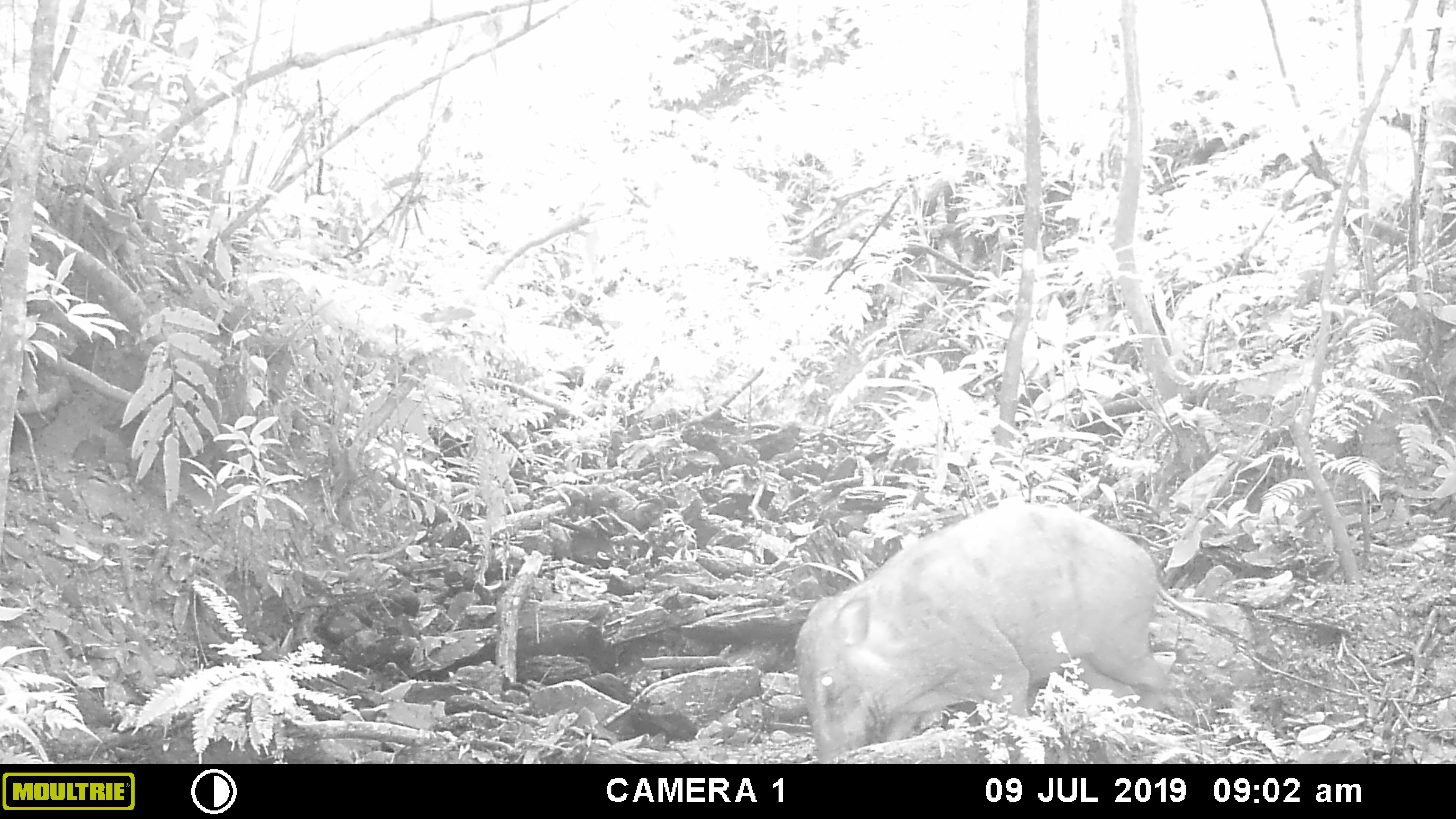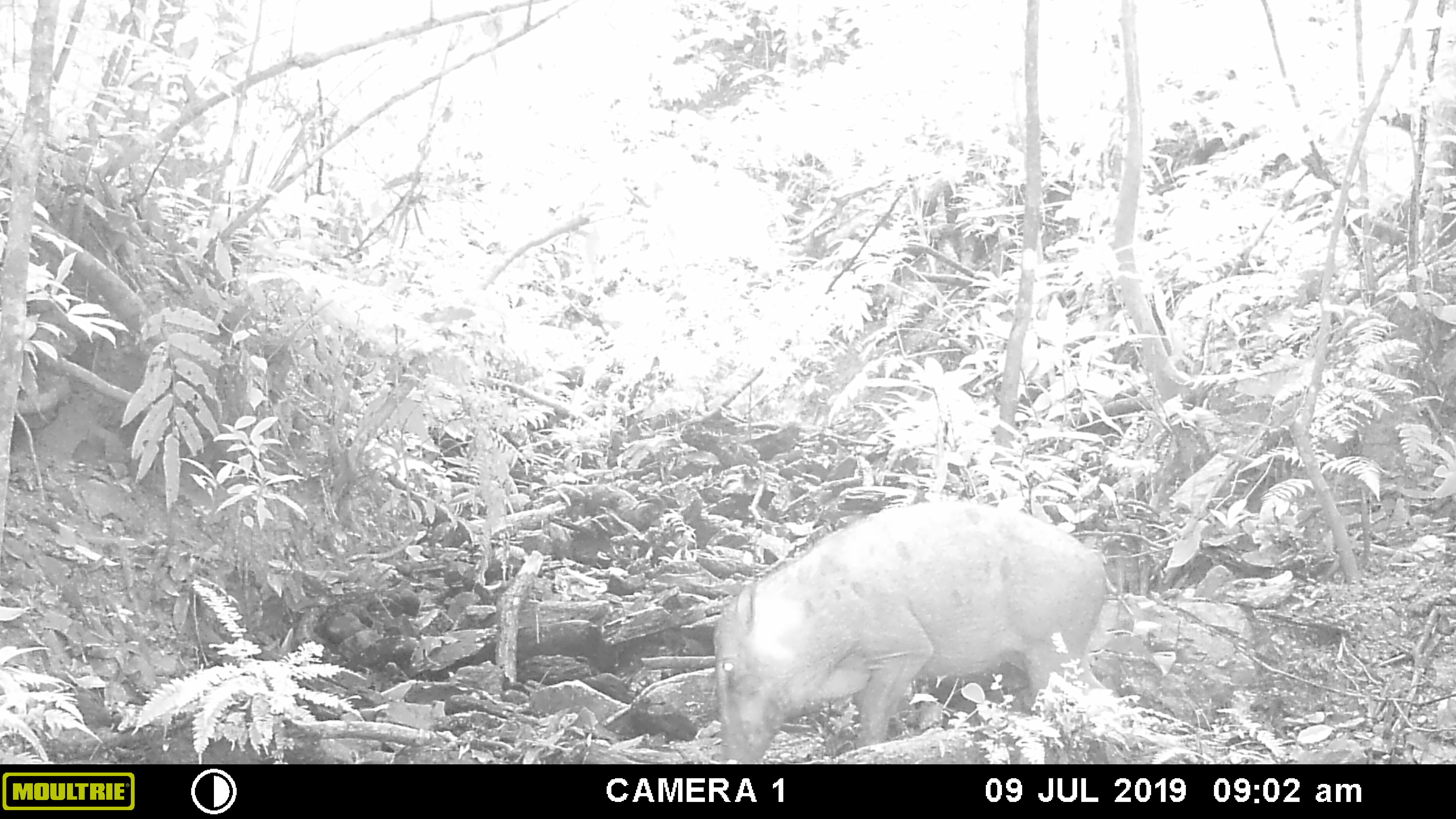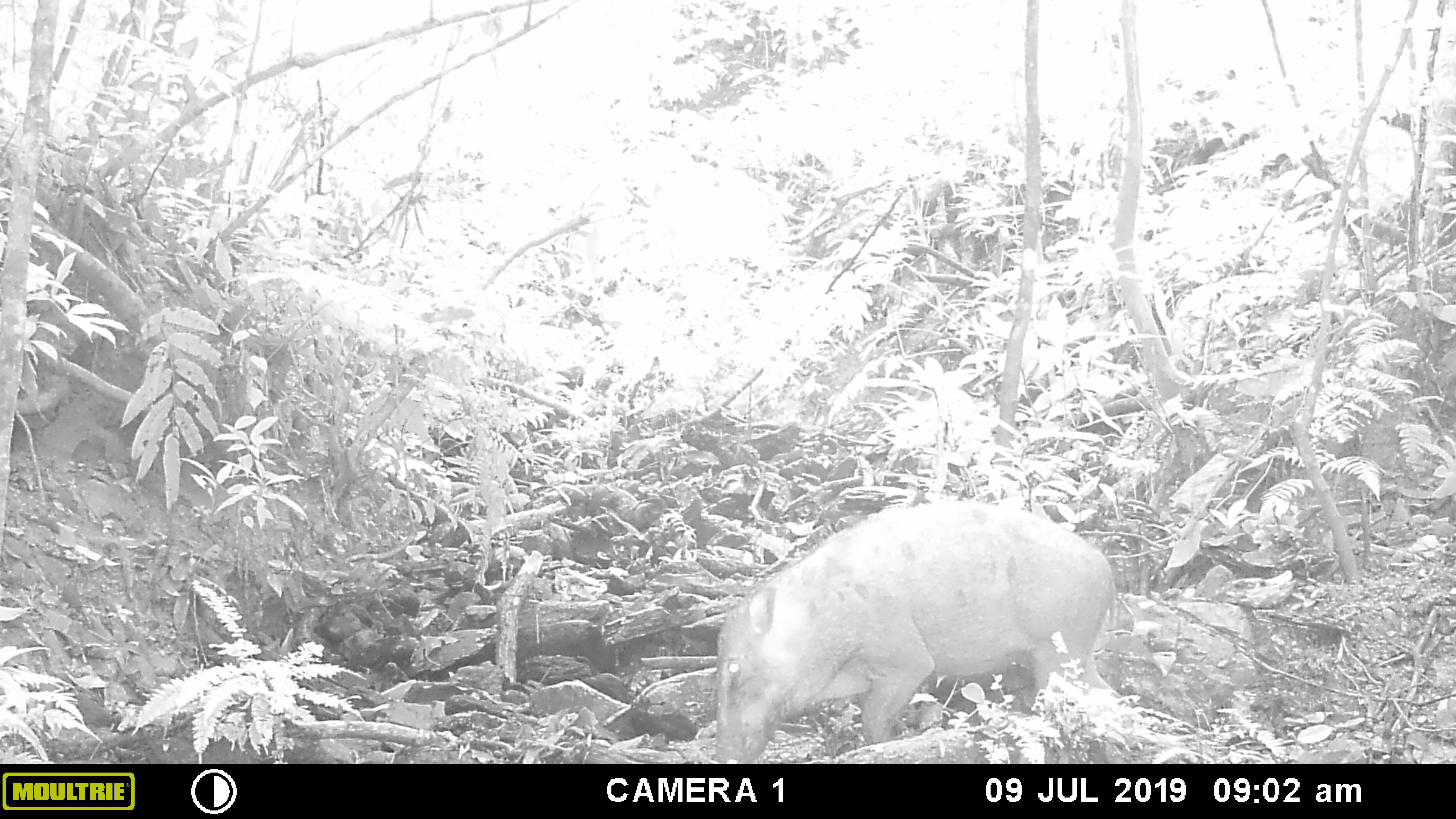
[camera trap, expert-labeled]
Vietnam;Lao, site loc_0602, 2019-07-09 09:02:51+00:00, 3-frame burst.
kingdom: Animalia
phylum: Chordata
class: Mammalia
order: Artiodactyla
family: Suidae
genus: Sus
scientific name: Sus scrofa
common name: eurasian wild pig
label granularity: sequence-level